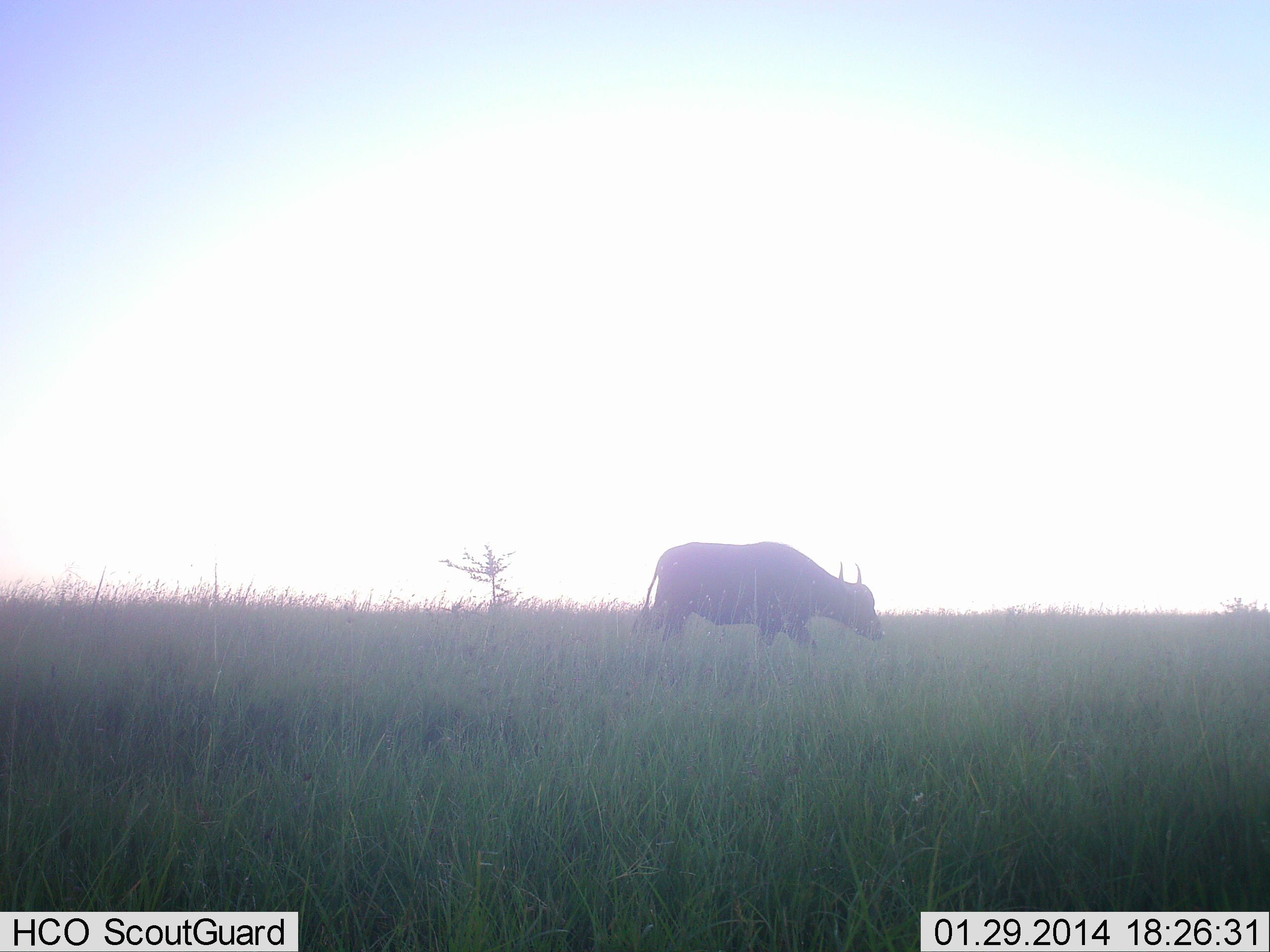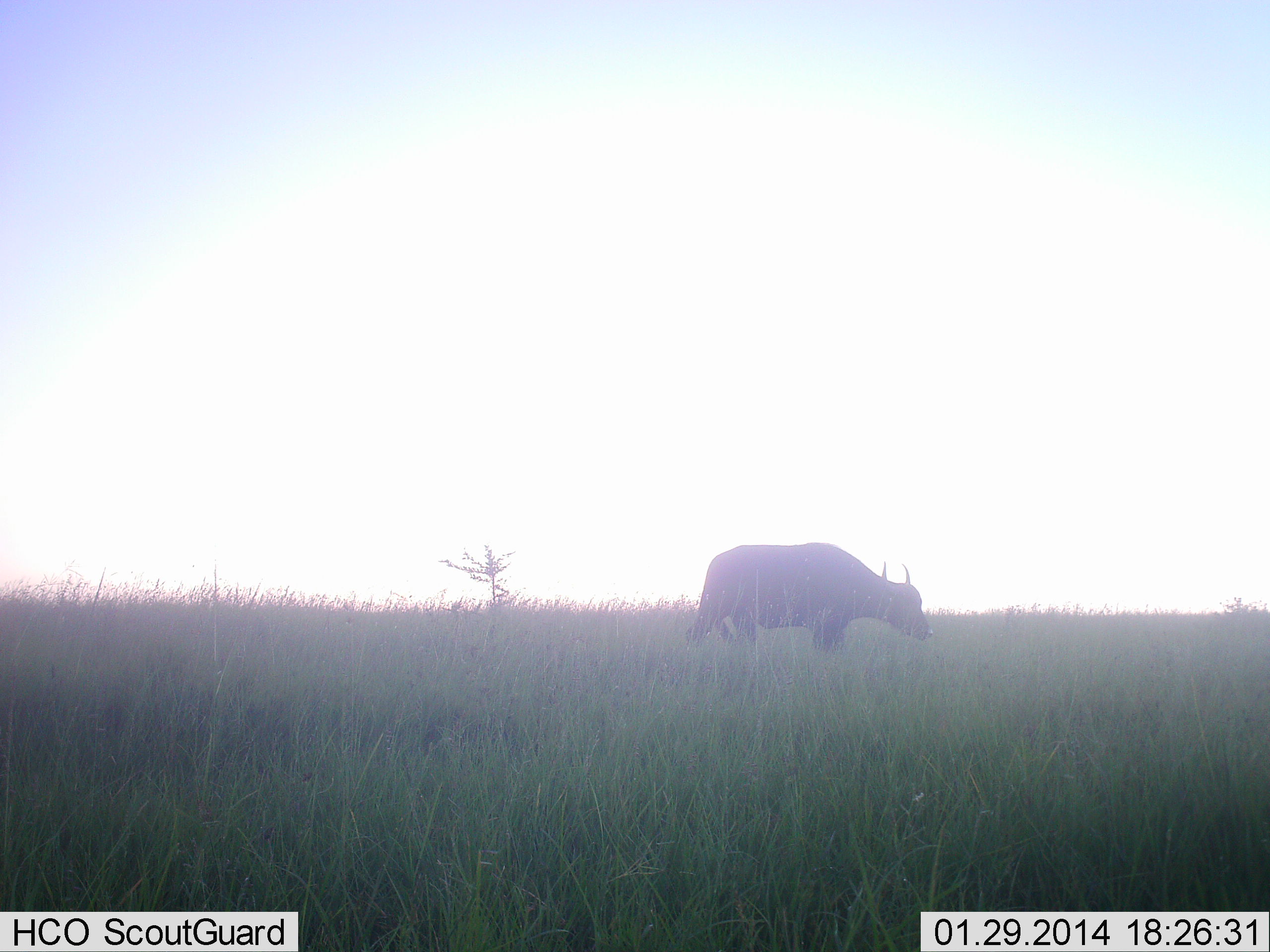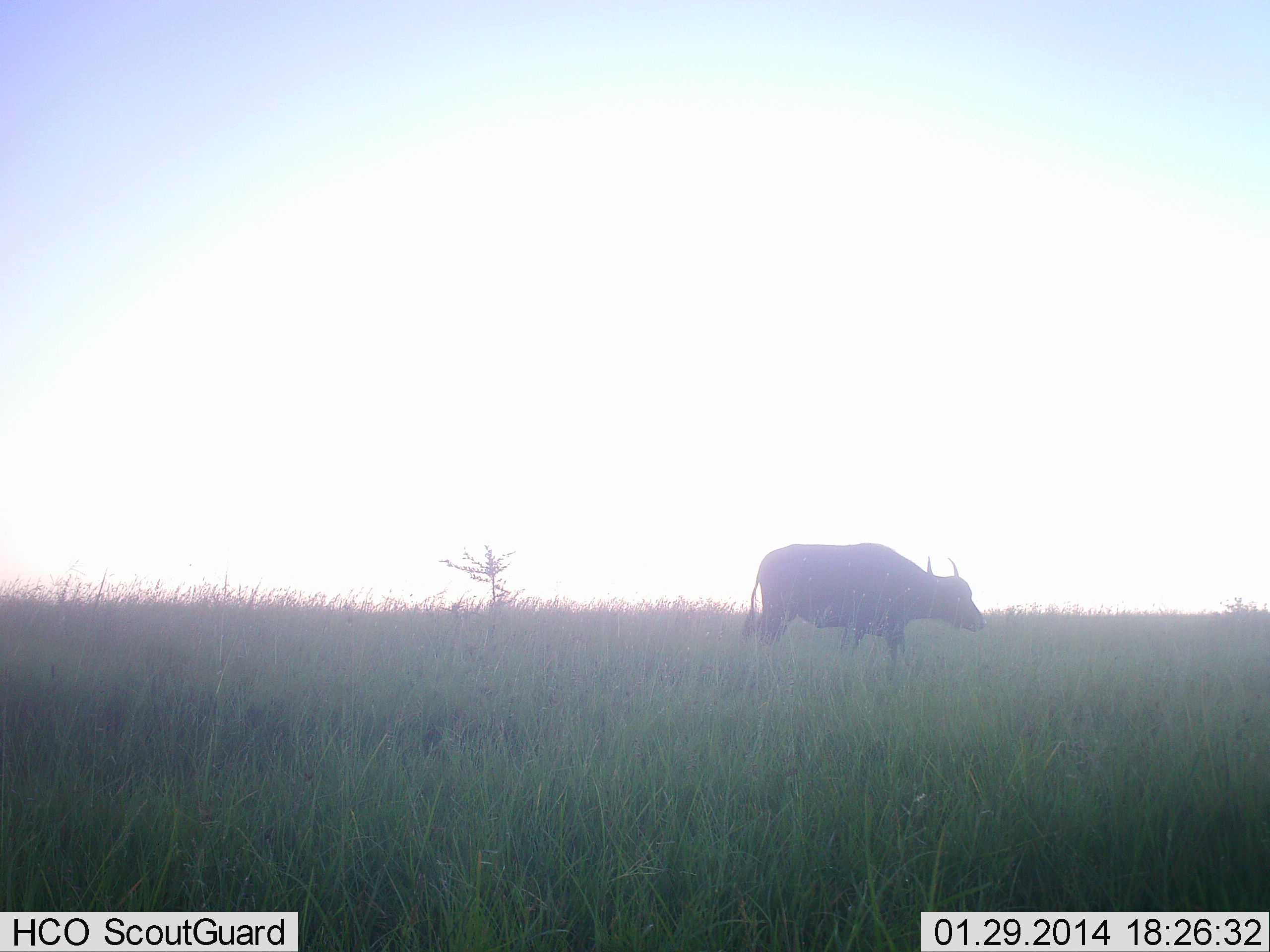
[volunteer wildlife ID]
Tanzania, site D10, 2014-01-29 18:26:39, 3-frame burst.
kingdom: Animalia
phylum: Chordata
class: Mammalia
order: Artiodactyla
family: Bovidae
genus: Syncerus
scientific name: Syncerus caffer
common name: cape buffalo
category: buffalo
Buffalo (cape buffalo) (Syncerus caffer), count 1. Behavior (volunteer vote fractions): standing 10%, resting 0%, moving 70%, interacting 0%. Young present (vote fraction): 0%. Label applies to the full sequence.